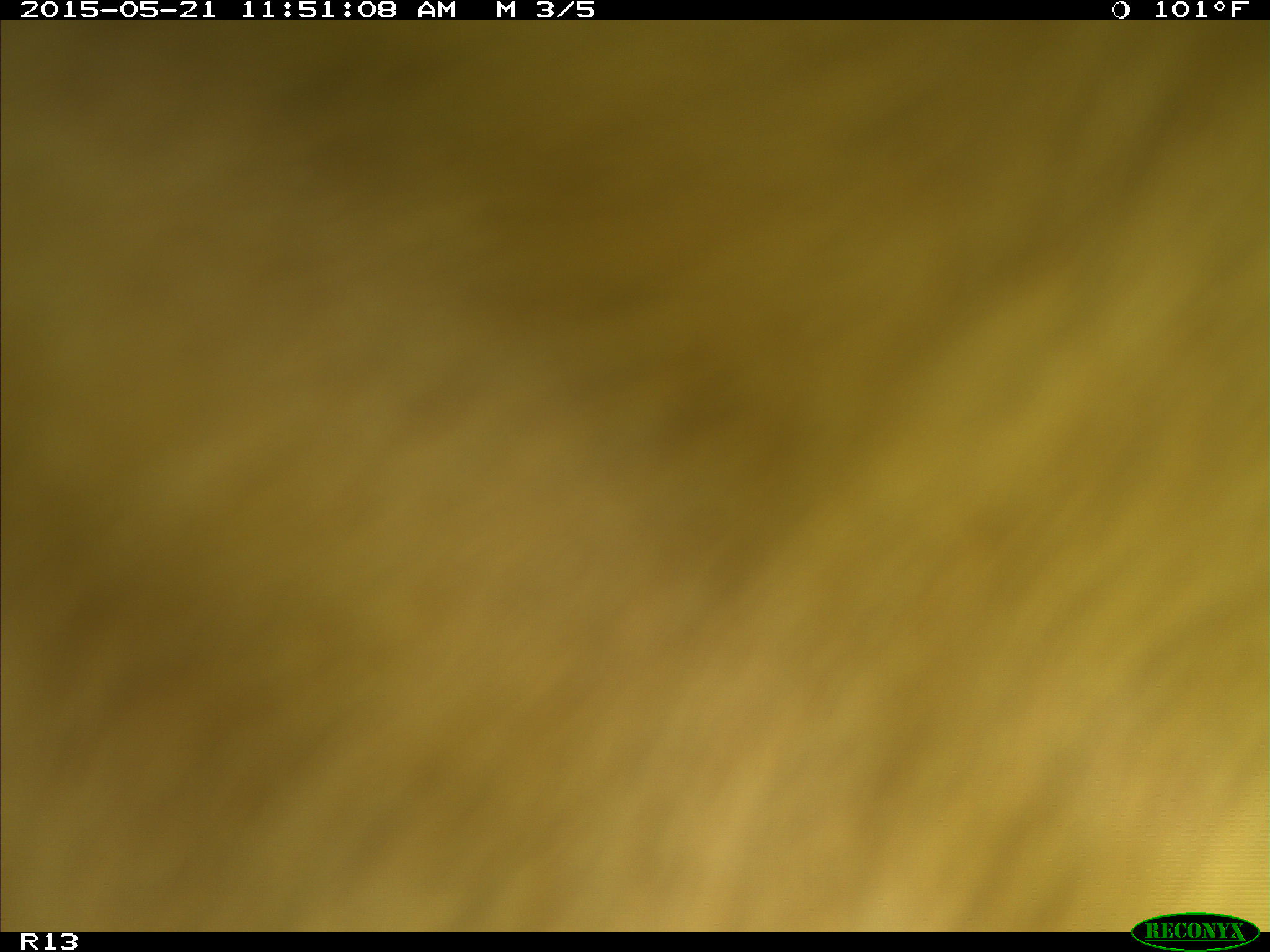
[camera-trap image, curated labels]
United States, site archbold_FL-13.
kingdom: Animalia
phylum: Chordata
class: Mammalia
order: Artiodactyla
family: Bovidae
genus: Bos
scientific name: Bos taurus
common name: domestic cow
Bos taurus (domestic cow).